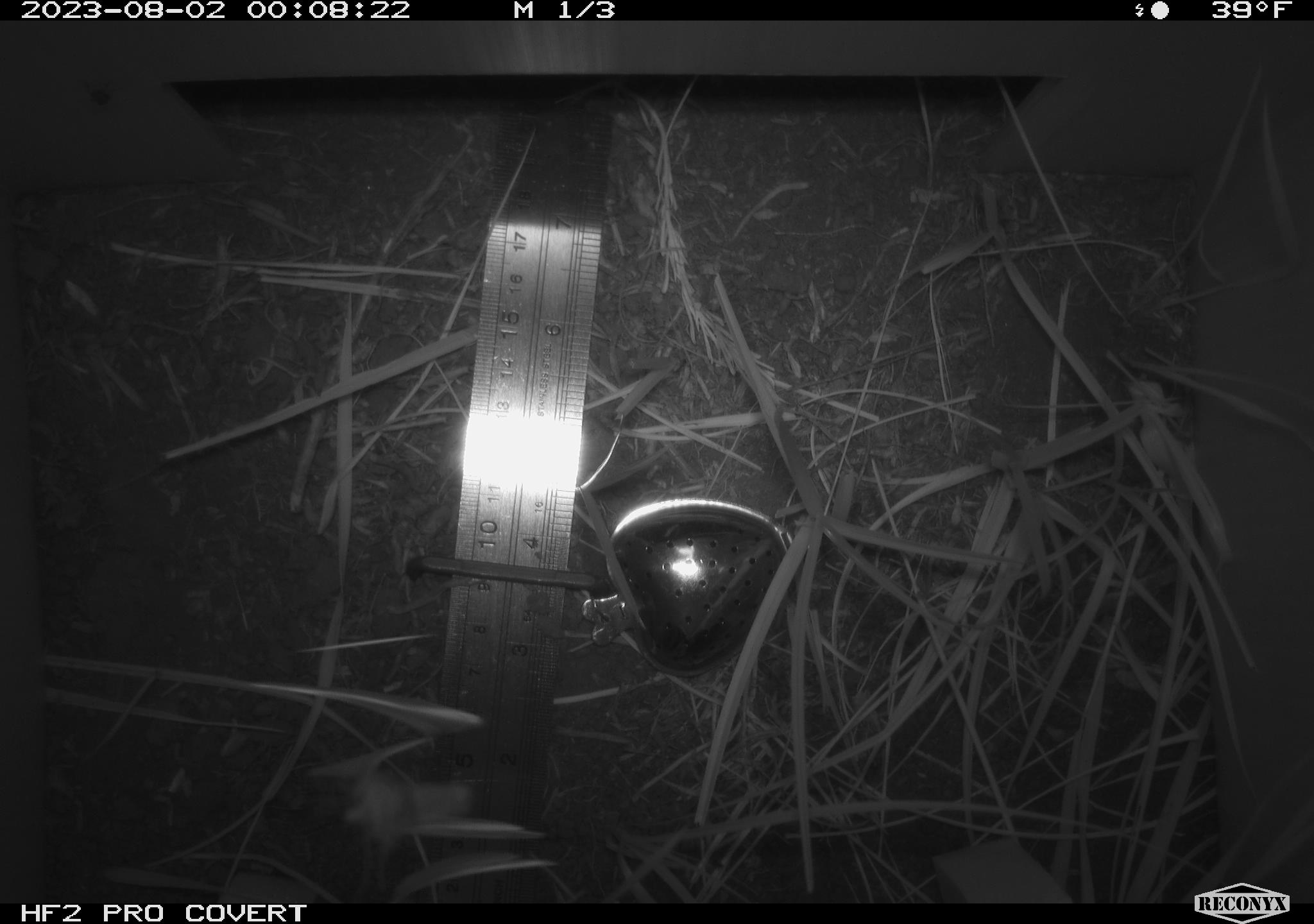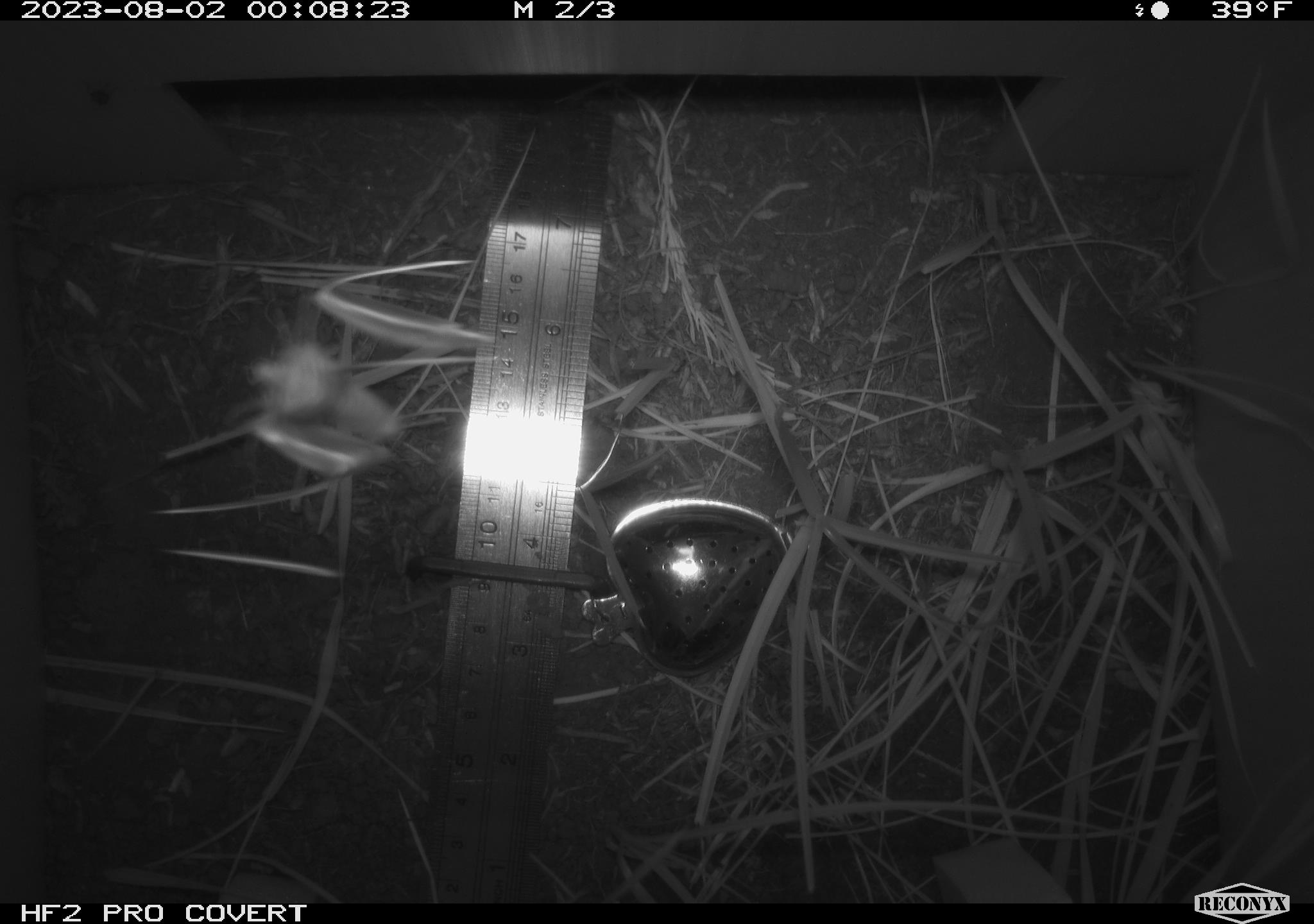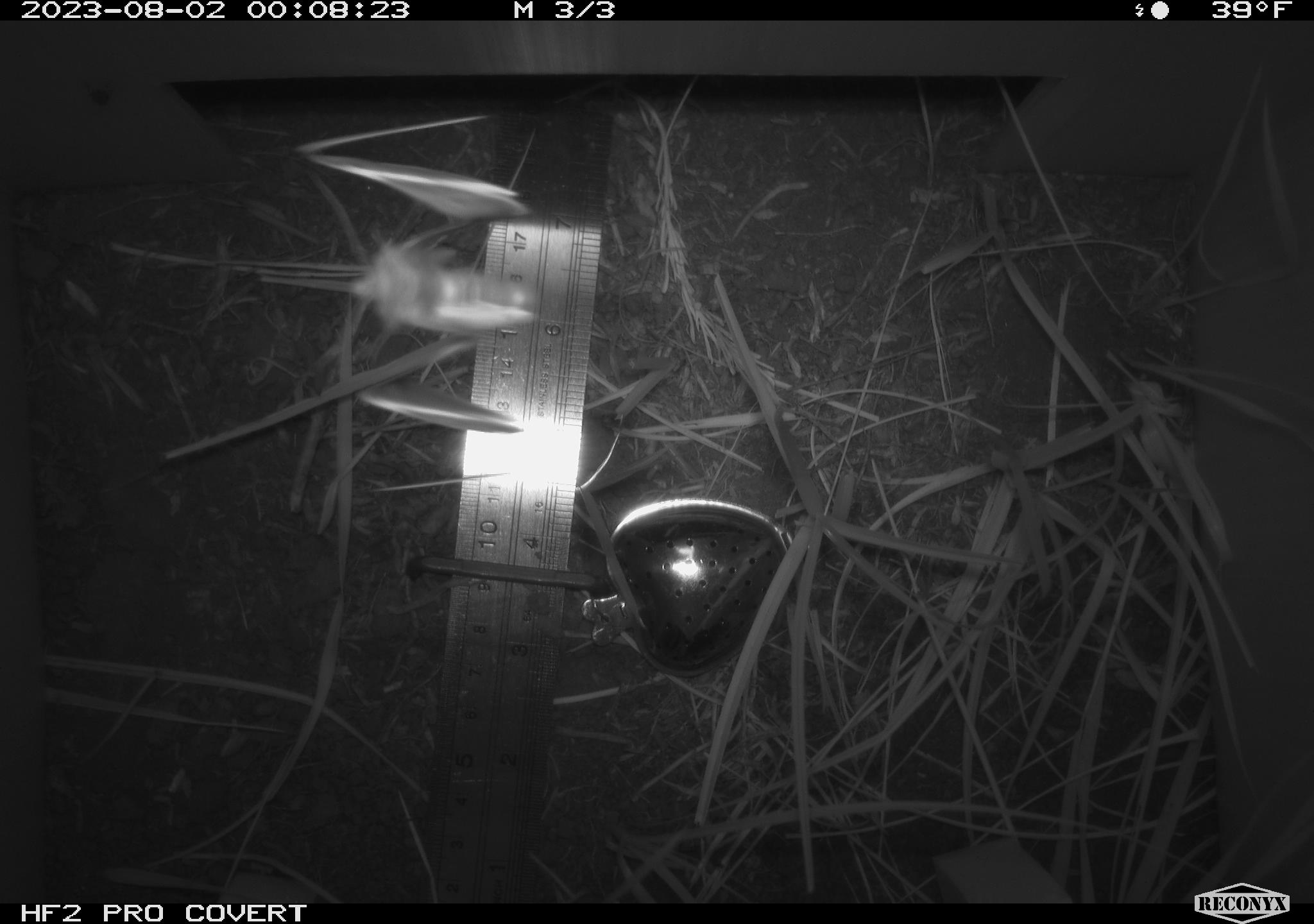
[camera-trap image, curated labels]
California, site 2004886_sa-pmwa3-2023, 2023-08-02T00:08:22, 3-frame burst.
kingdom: Animalia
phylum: Arthropoda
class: Insecta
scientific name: Insecta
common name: insect